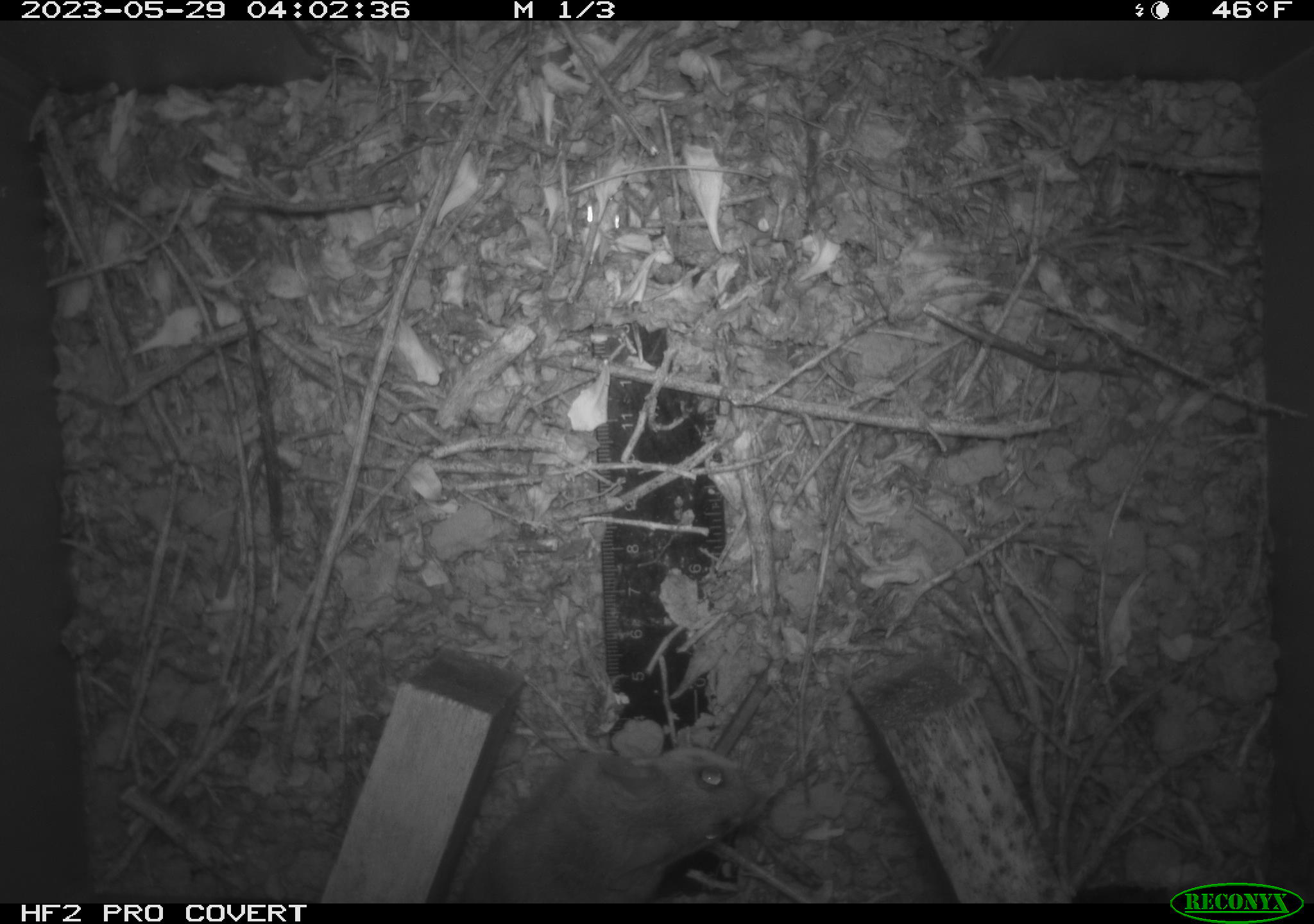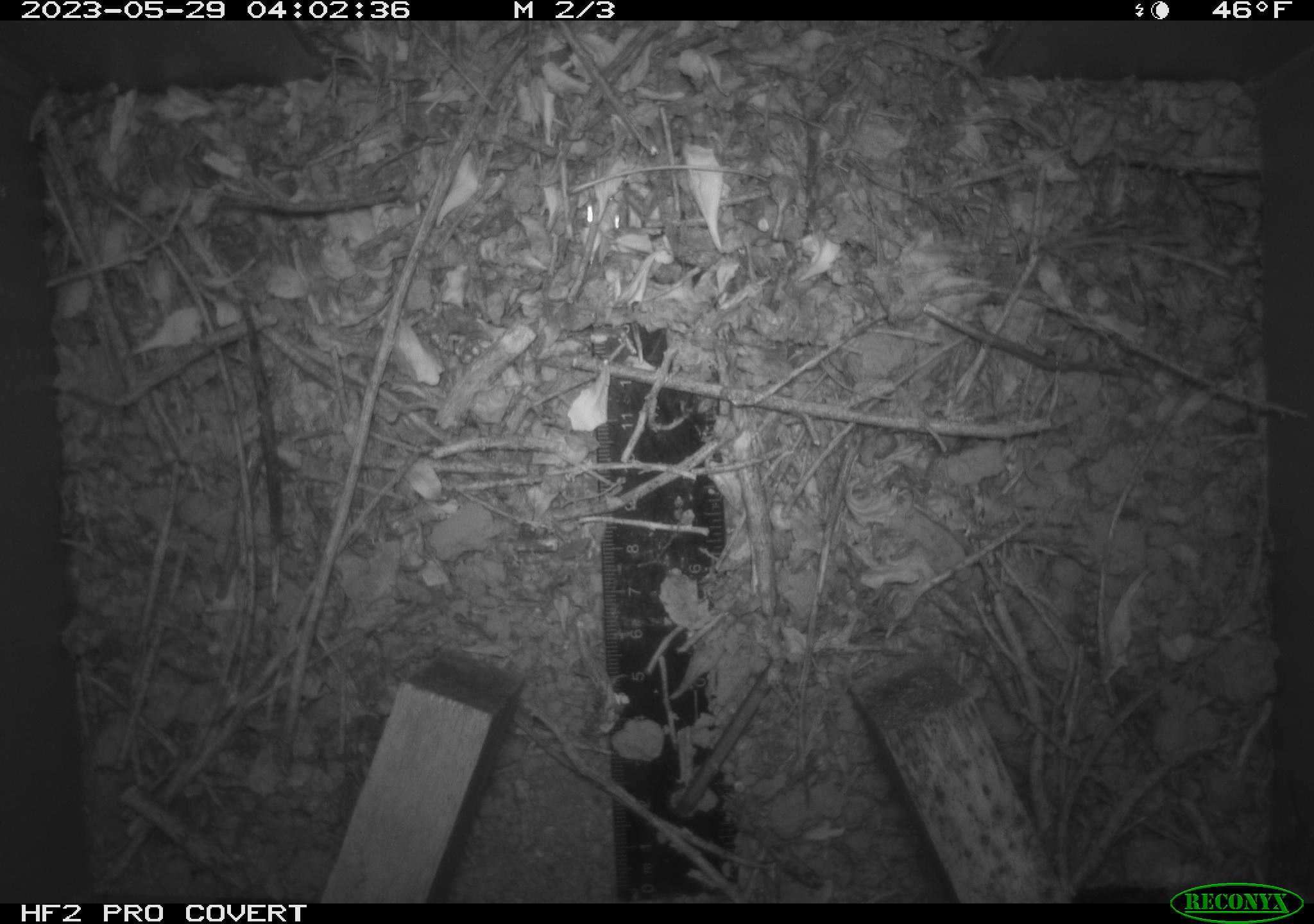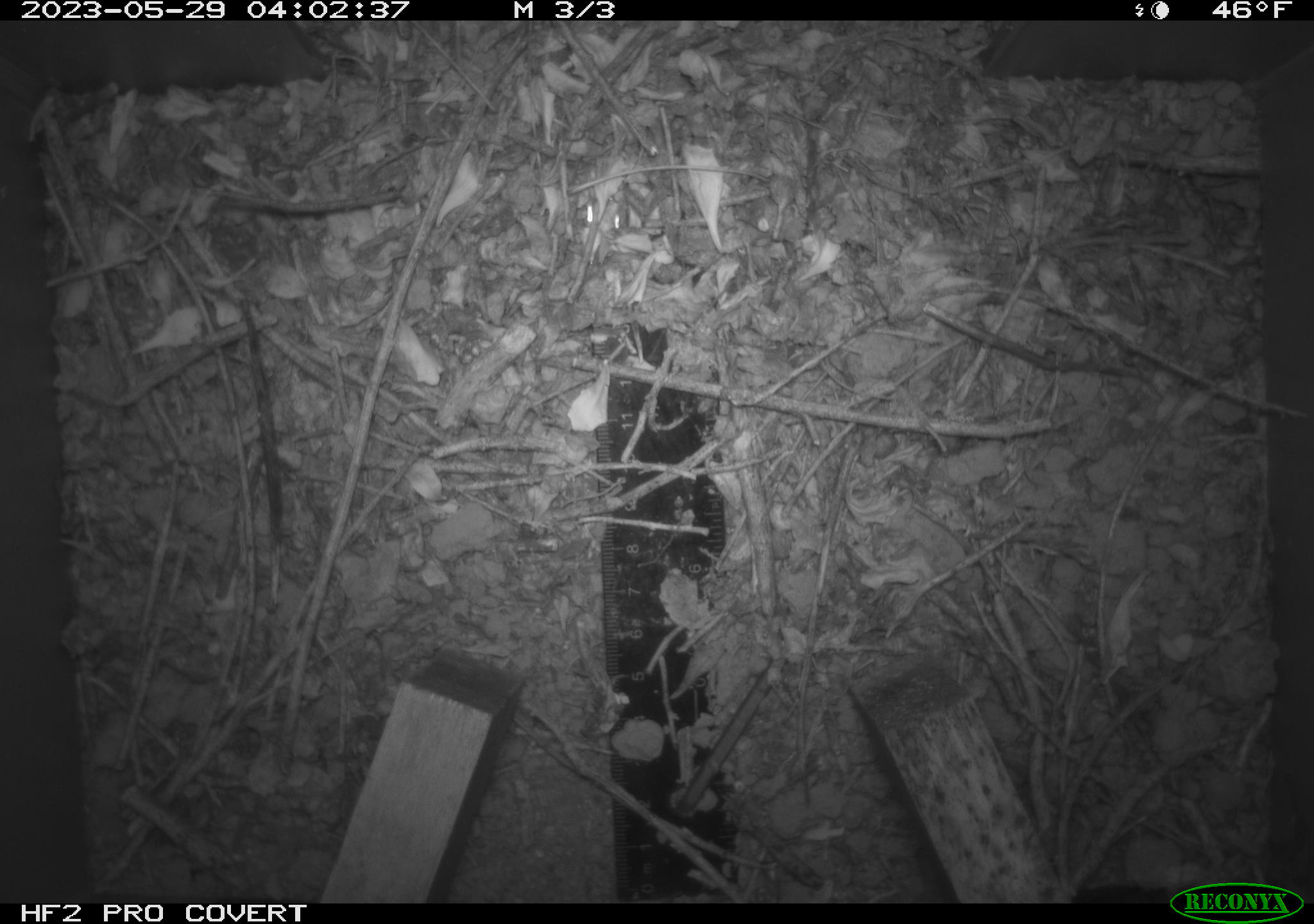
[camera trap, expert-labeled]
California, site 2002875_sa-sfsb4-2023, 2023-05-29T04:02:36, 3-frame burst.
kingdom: Animalia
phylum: Chordata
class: Mammalia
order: Rodentia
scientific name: Rodentia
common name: mouse species